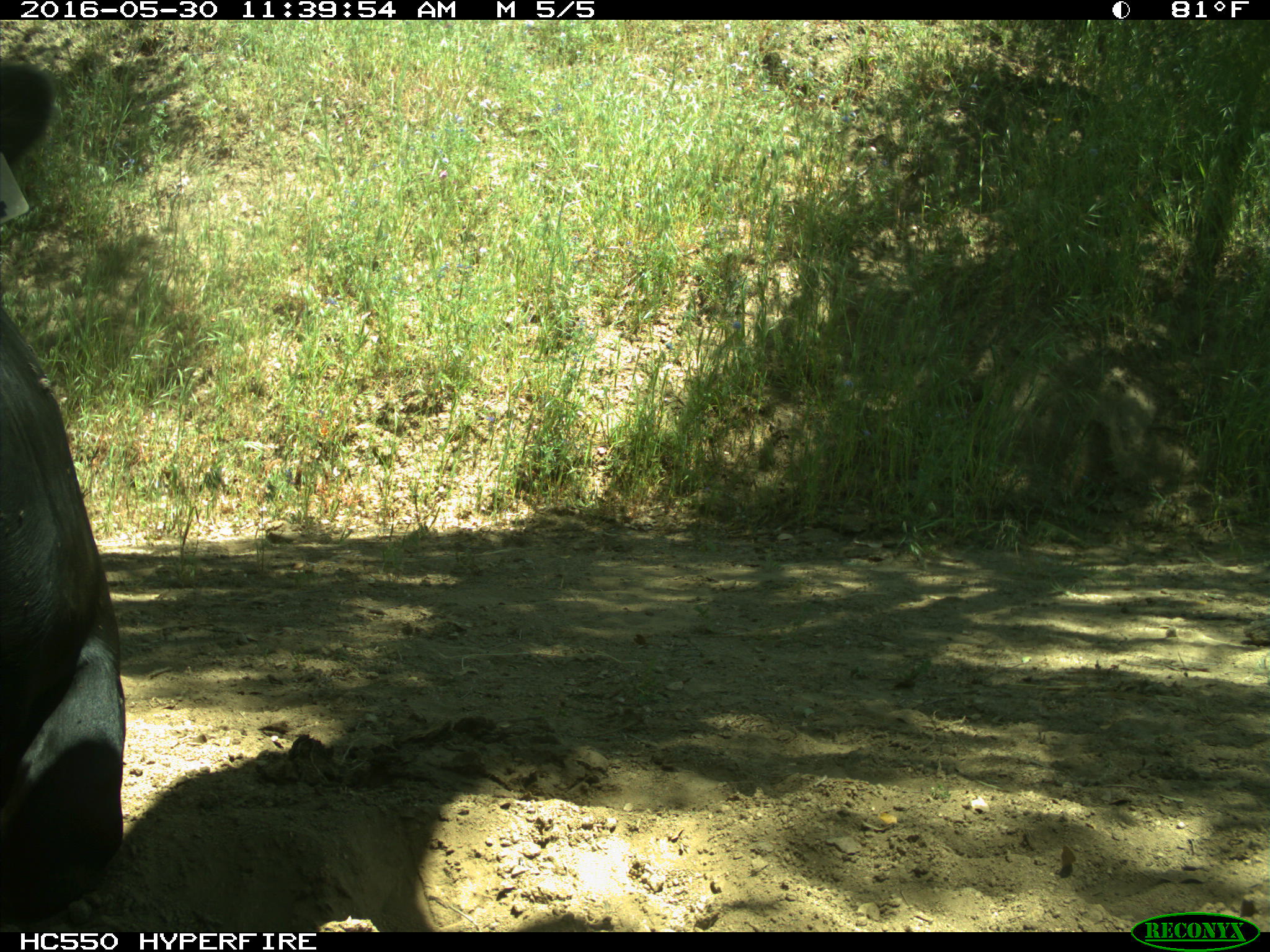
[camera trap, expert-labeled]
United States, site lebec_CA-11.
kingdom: Animalia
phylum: Chordata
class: Mammalia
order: Artiodactyla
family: Bovidae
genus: Bos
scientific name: Bos taurus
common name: domestic cow